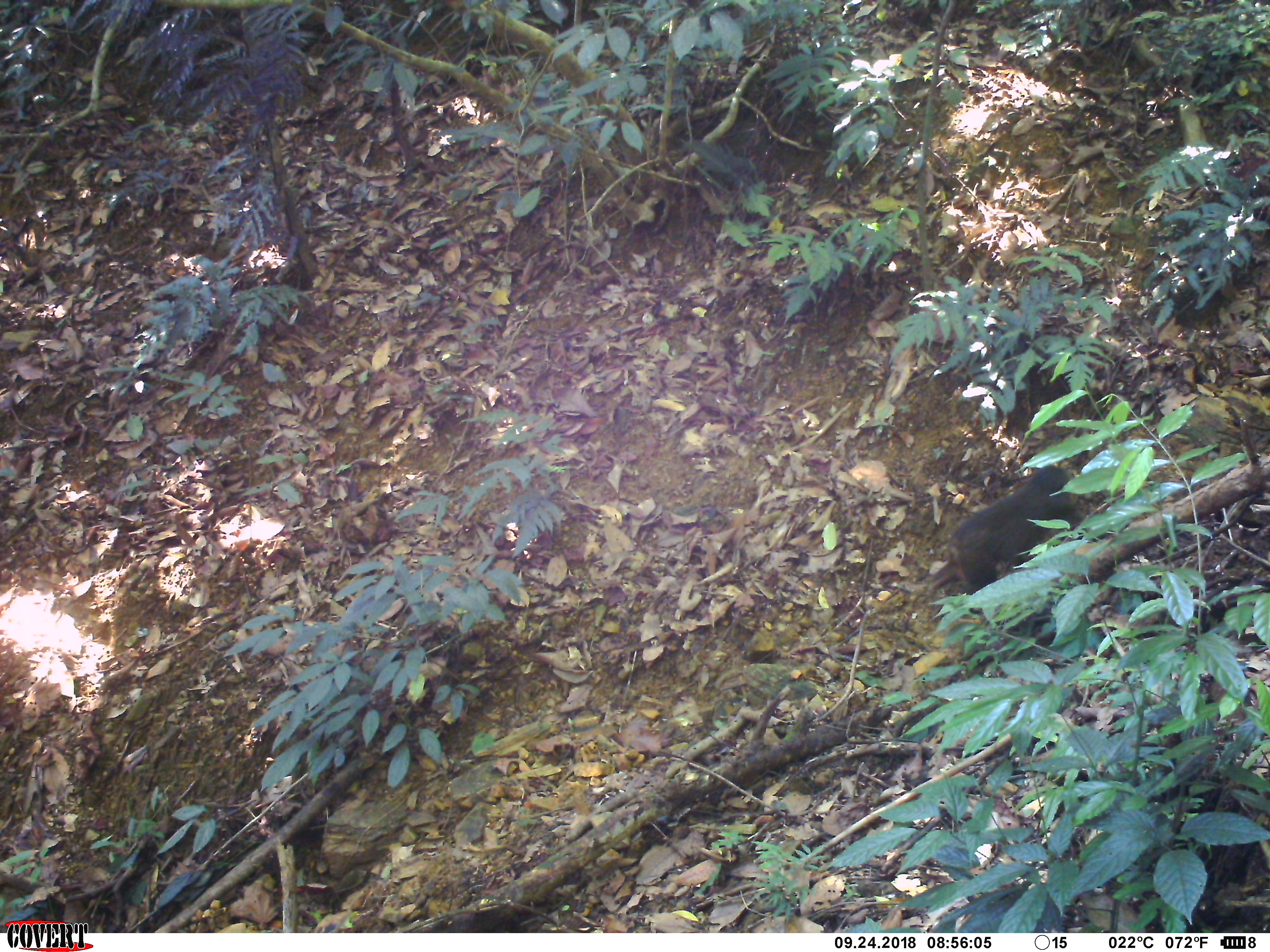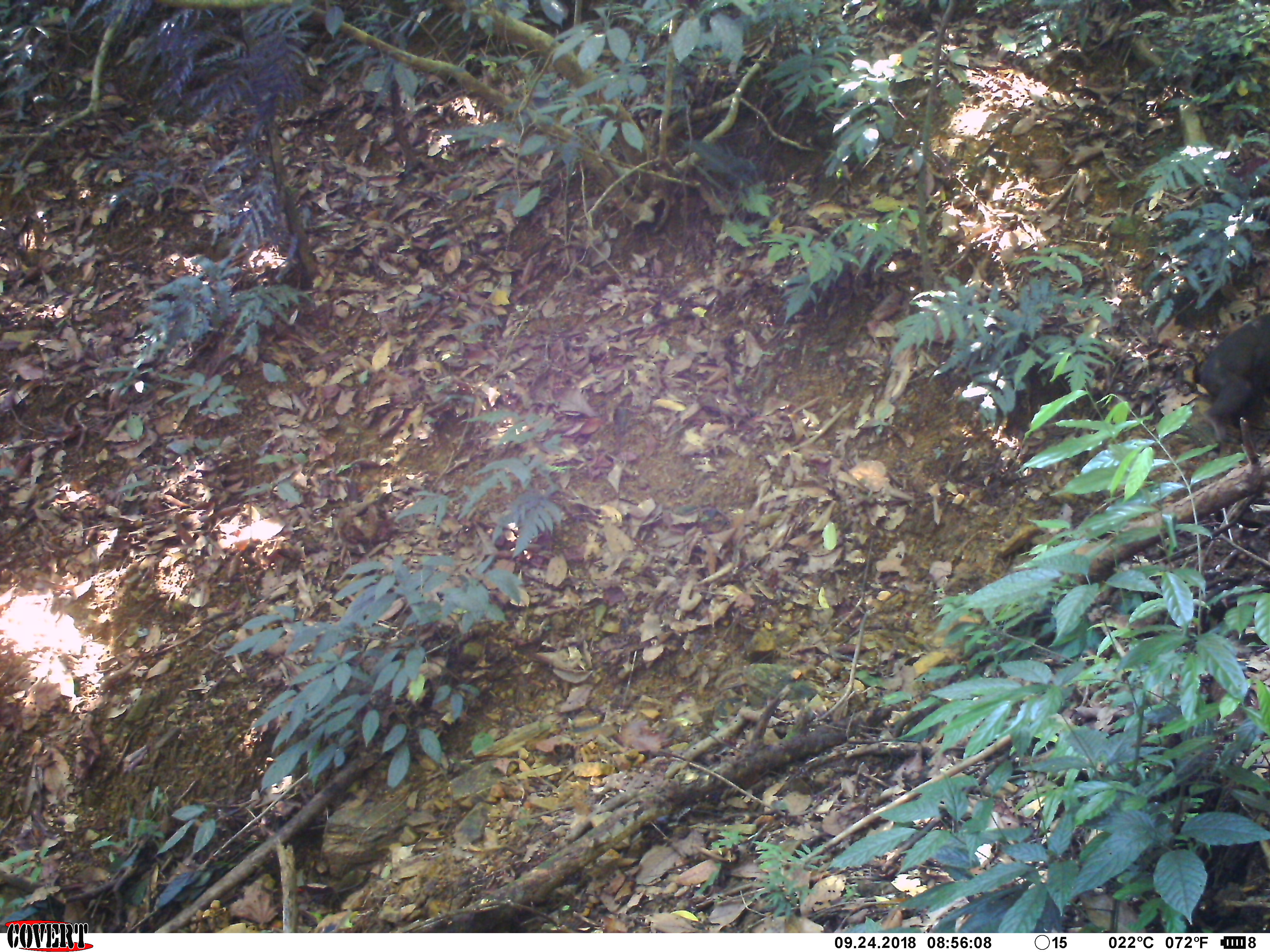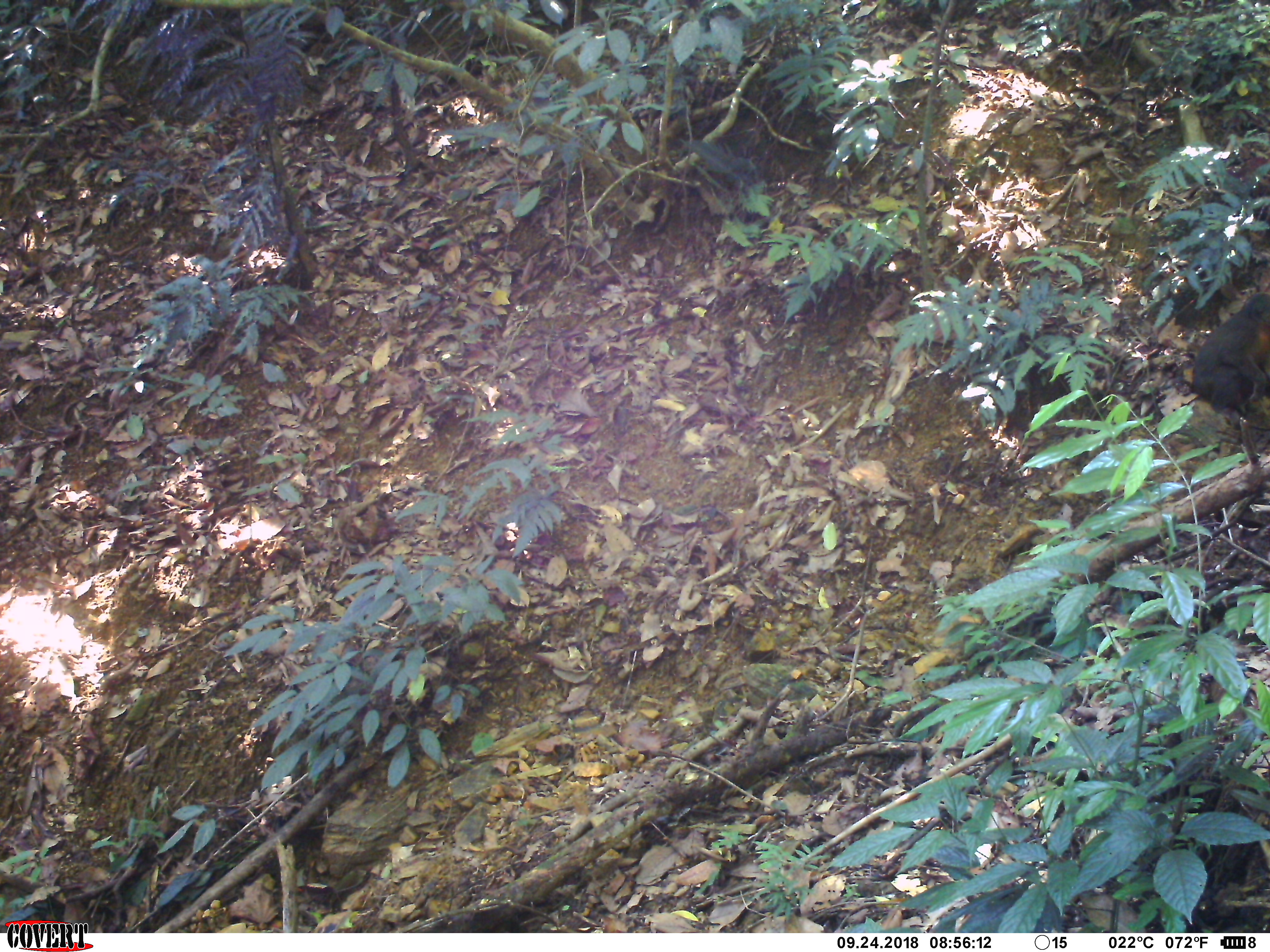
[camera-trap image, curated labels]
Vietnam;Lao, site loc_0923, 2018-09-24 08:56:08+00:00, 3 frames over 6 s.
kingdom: Animalia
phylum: Chordata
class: Mammalia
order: Primates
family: Cercopithecidae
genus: Macaca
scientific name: Macaca arctoides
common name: stump-tailed macaque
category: stump tailed macaque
Stump tailed macaque (stump-tailed macaque) (Macaca arctoides). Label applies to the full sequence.